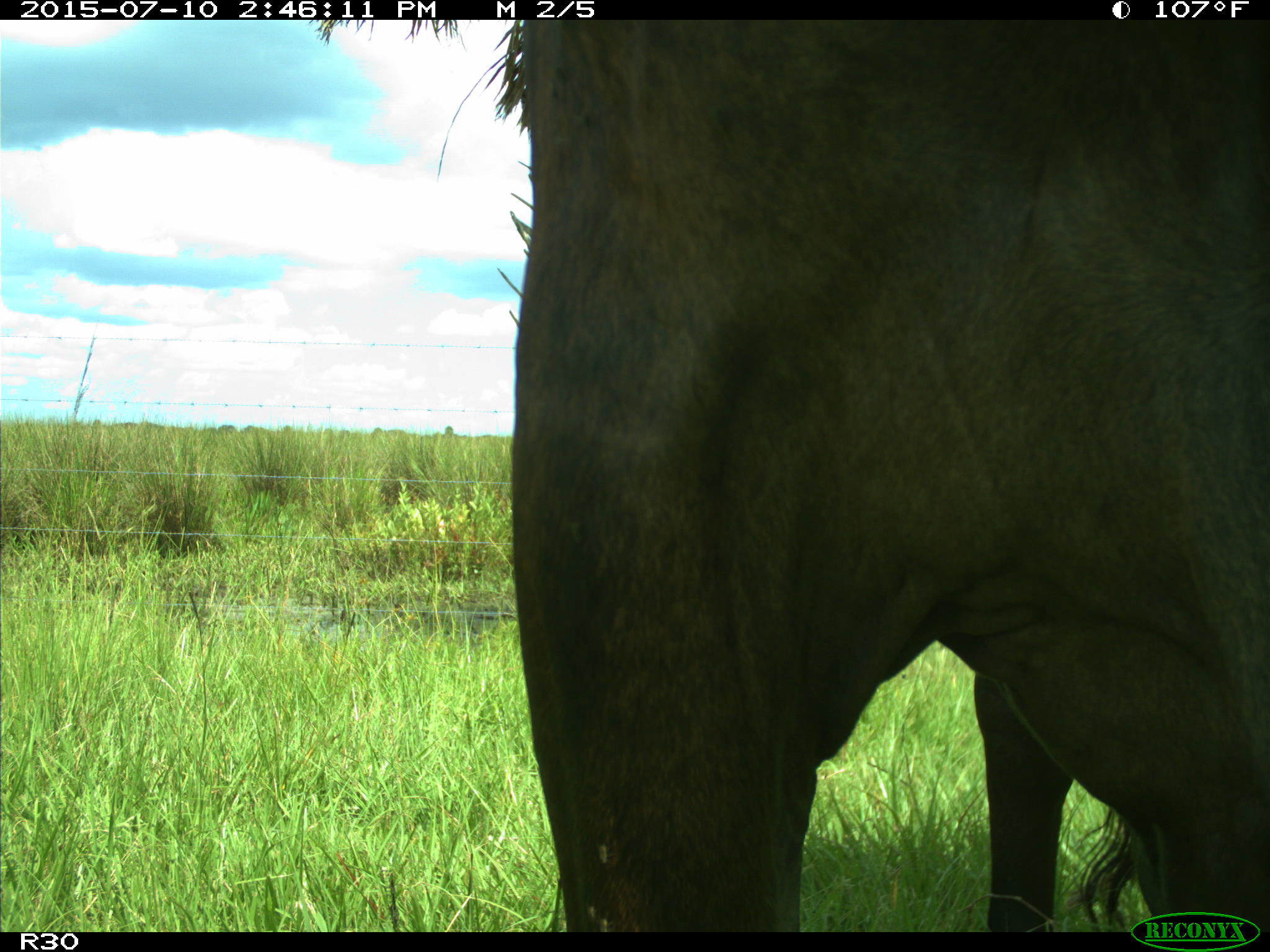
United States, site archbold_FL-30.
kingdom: Animalia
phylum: Chordata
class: Mammalia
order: Artiodactyla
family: Bovidae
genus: Bos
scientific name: Bos taurus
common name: domestic cow